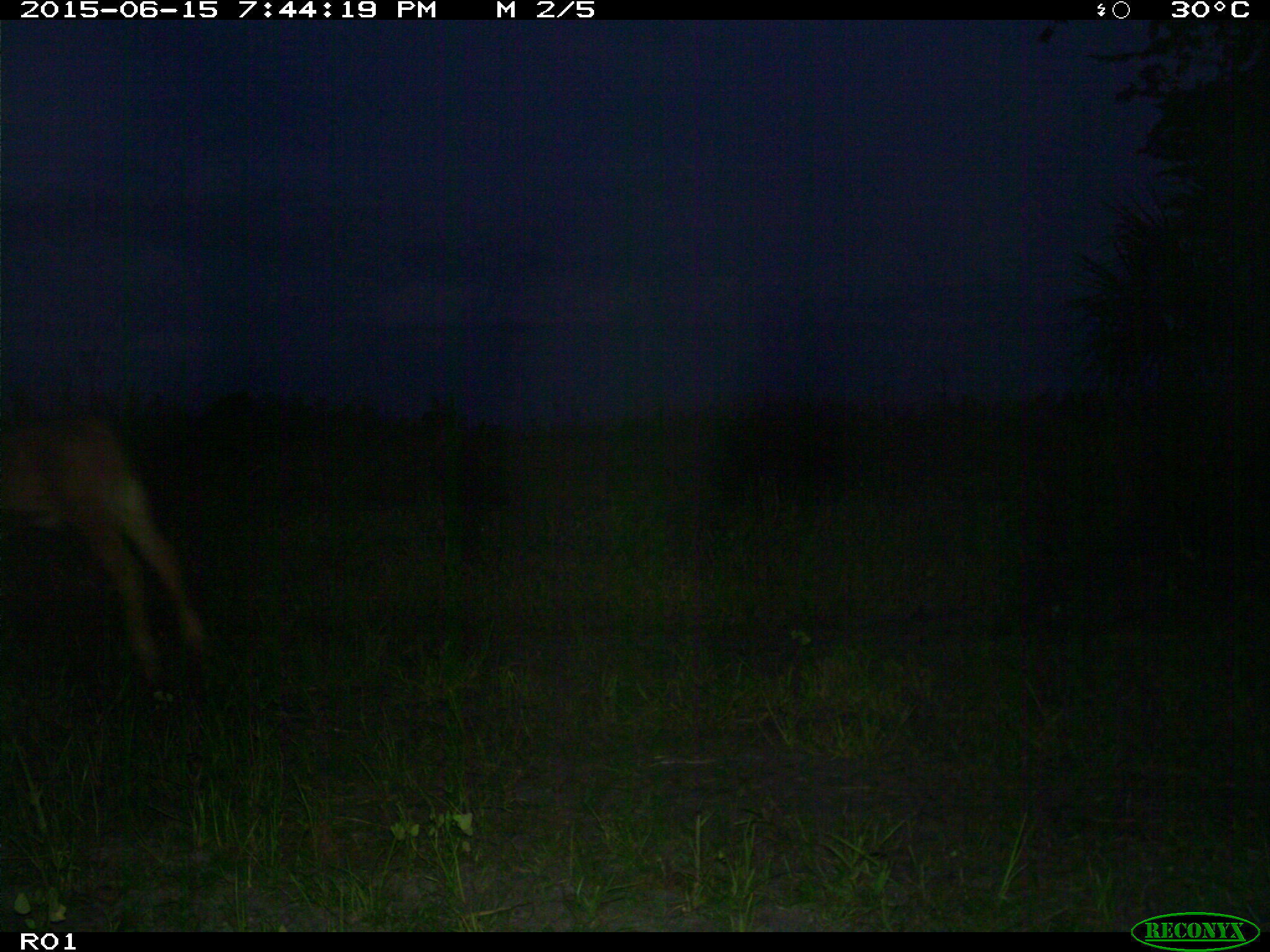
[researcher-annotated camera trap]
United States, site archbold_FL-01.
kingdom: Animalia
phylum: Chordata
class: Mammalia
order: Artiodactyla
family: Bovidae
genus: Bos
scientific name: Bos taurus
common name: domestic cow